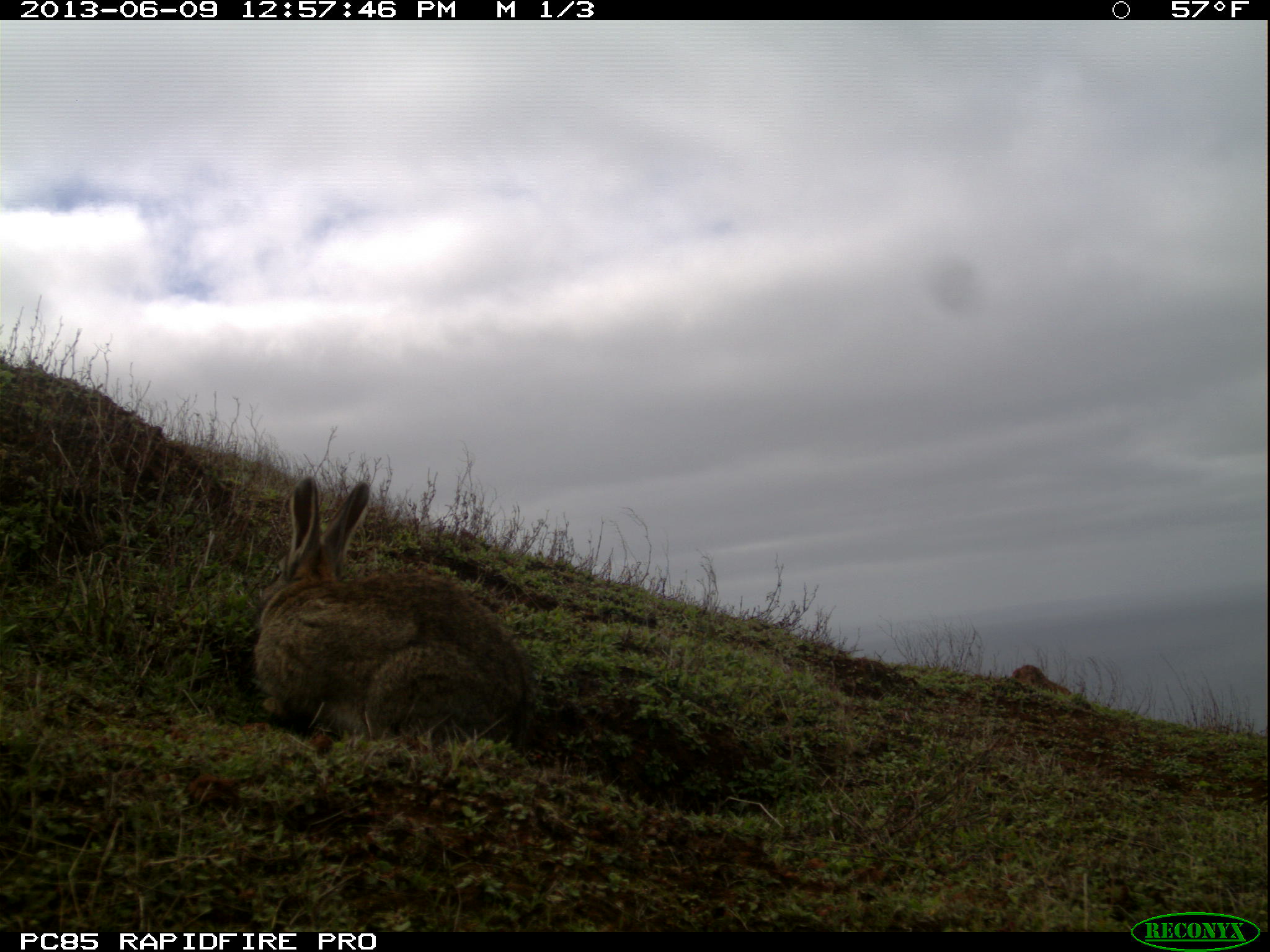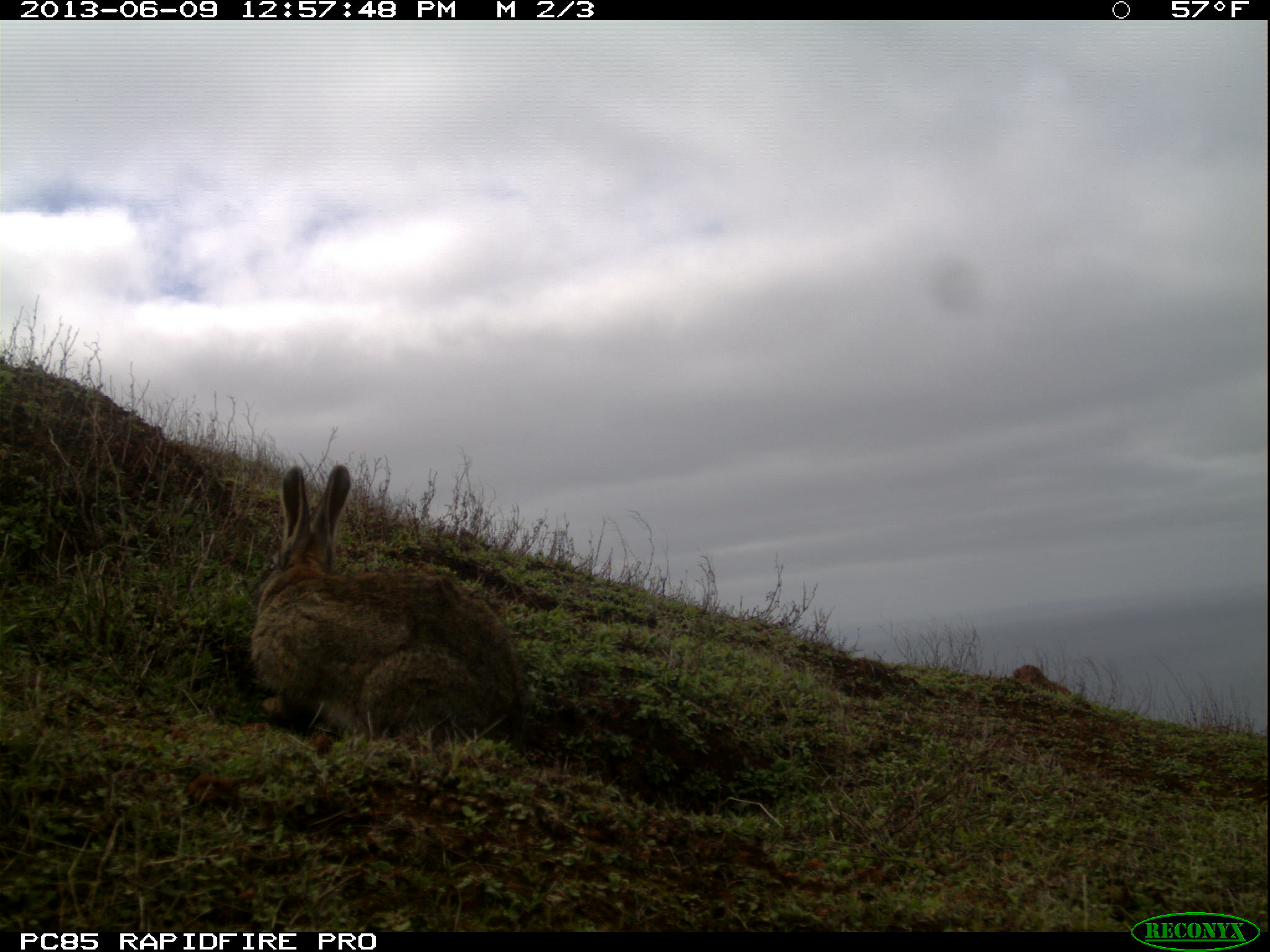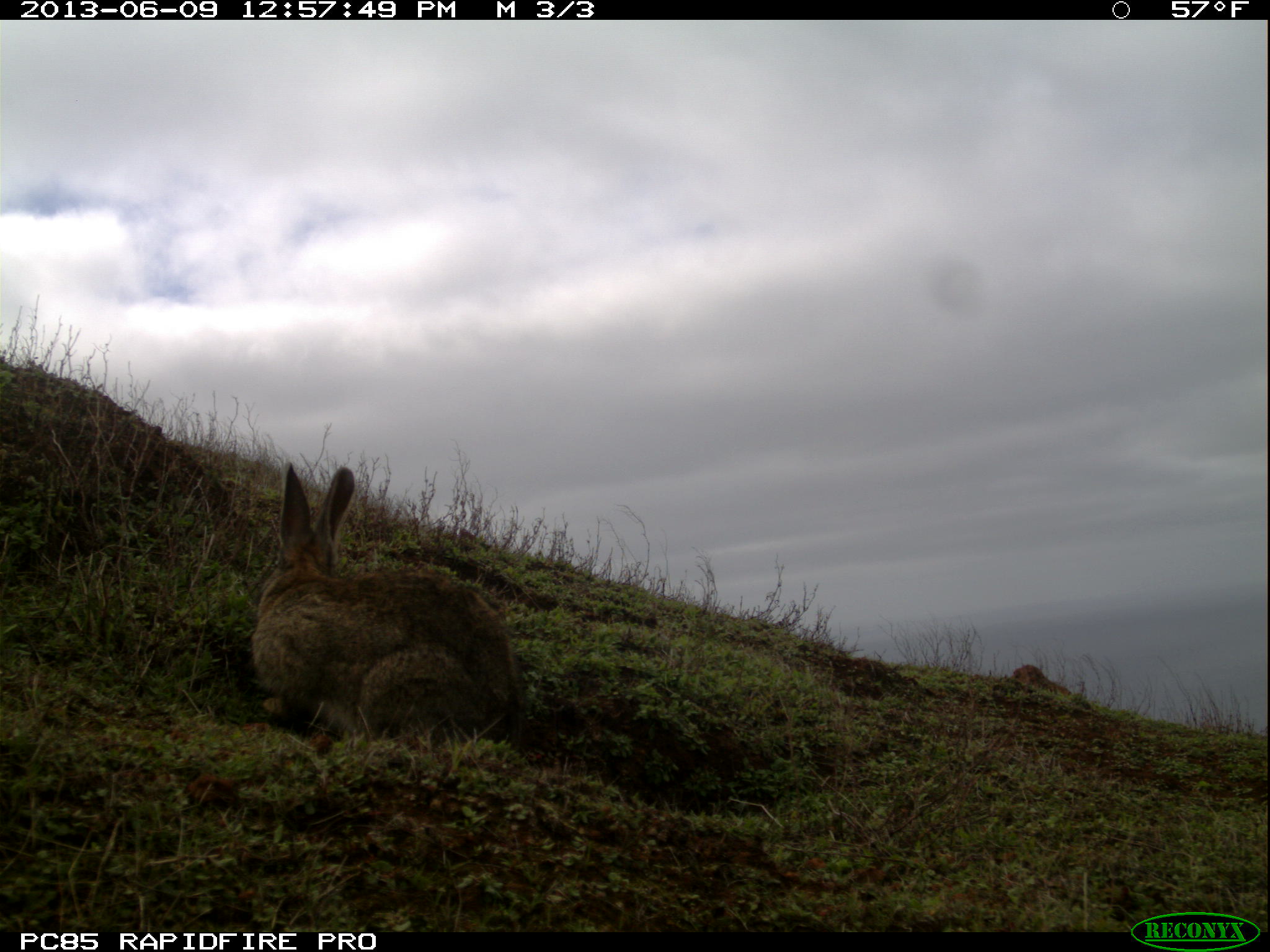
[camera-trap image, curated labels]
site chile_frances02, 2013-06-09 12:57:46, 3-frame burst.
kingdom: Animalia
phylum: Chordata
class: Mammalia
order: Lagomorpha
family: Leporidae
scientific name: Leporidae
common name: rabbits and hares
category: rabbit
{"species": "rabbit (rabbits and hares) (Leporidae)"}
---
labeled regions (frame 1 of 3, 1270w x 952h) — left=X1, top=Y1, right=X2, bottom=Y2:
rabbit: left=245, top=476, right=535, bottom=752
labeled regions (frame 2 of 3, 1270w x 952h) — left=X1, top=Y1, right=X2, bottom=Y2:
rabbit: left=242, top=462, right=524, bottom=751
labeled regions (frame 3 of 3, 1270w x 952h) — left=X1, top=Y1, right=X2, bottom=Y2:
rabbit: left=244, top=460, right=523, bottom=754